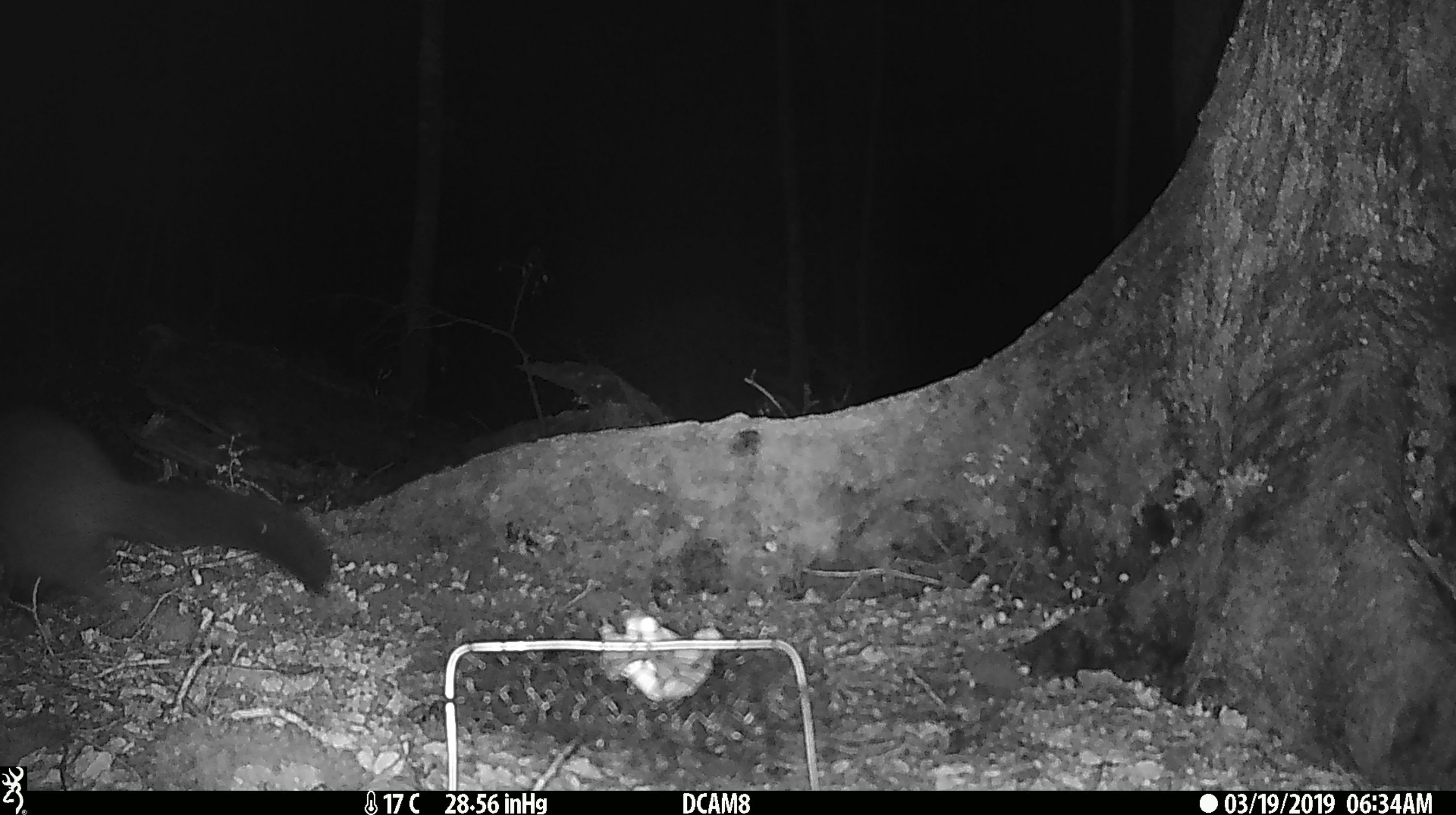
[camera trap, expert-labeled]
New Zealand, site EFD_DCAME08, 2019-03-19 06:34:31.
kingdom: Animalia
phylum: Chordata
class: Mammalia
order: Diprotodontia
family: Phalangeridae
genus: Trichosurus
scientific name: Trichosurus vulpecula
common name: common brushtail possum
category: possum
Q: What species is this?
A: Possum (common brushtail possum) (Trichosurus vulpecula).